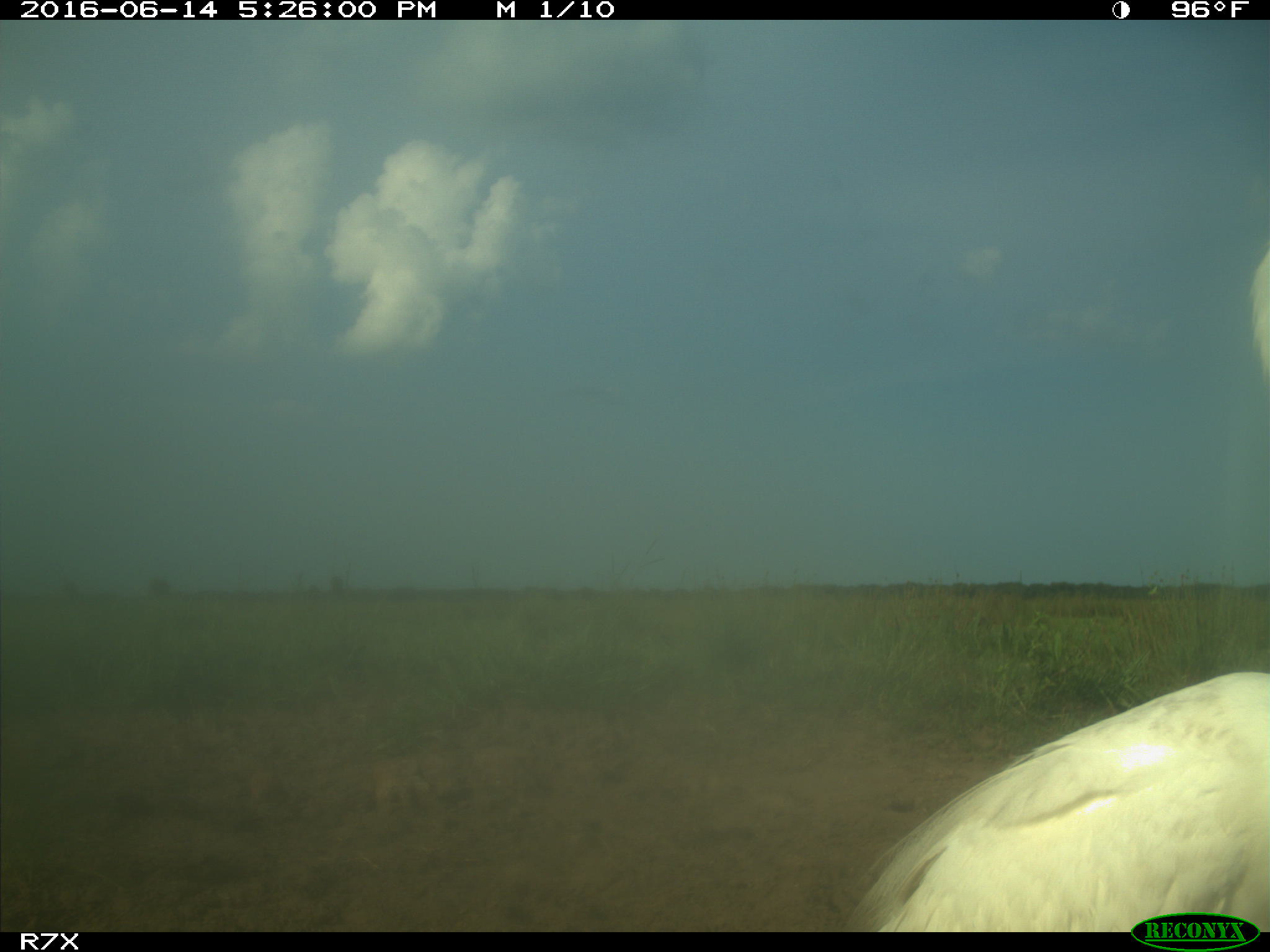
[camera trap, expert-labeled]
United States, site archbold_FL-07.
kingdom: Animalia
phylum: Chordata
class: Aves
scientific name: Aves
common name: birds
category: unidentified bird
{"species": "unidentified bird (birds) (Aves)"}